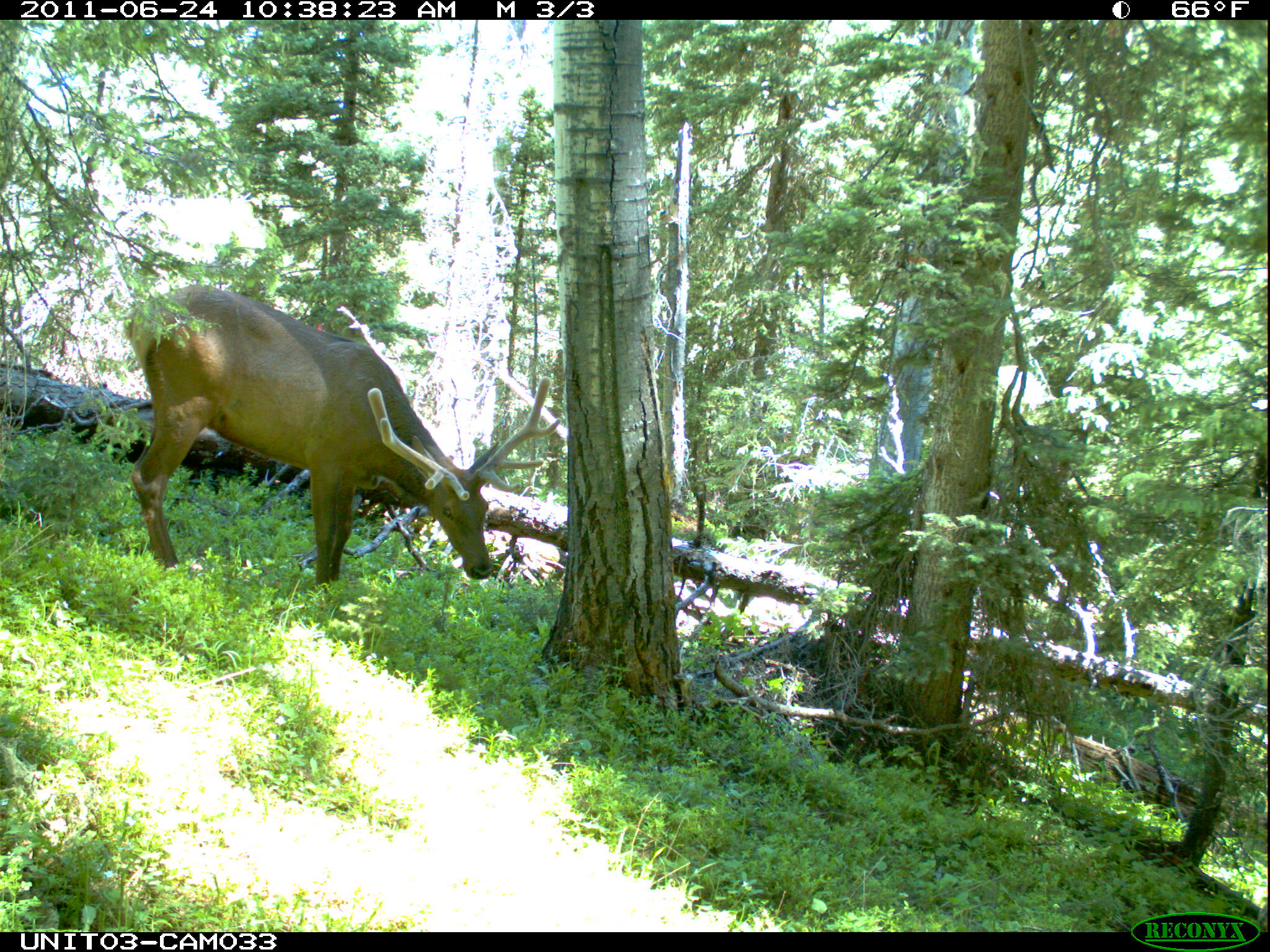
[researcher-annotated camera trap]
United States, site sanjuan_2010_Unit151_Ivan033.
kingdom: Animalia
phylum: Chordata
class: Mammalia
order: Artiodactyla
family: Cervidae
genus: Cervus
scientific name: Cervus elaphus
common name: red deer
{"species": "Cervus elaphus (red deer)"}